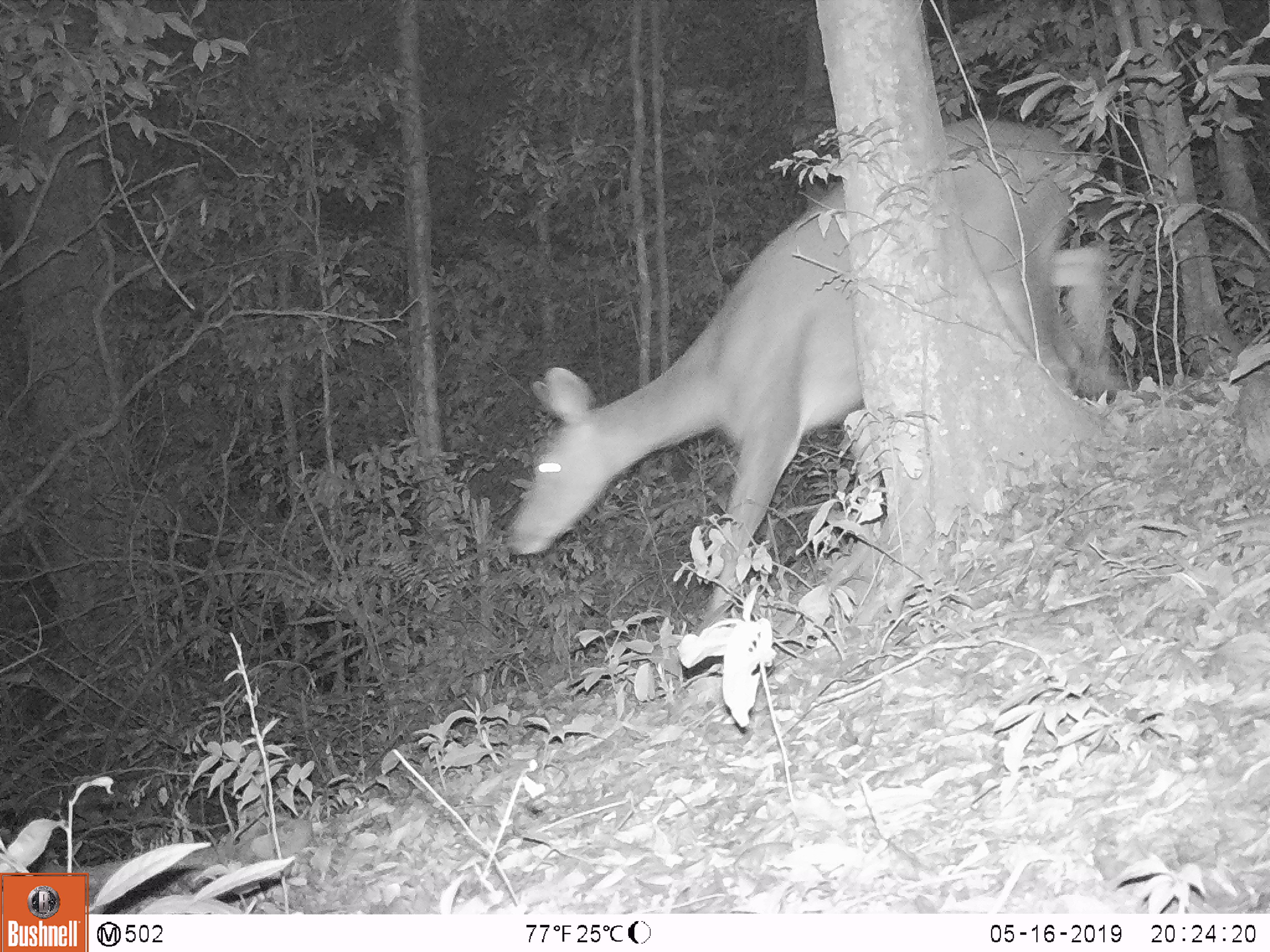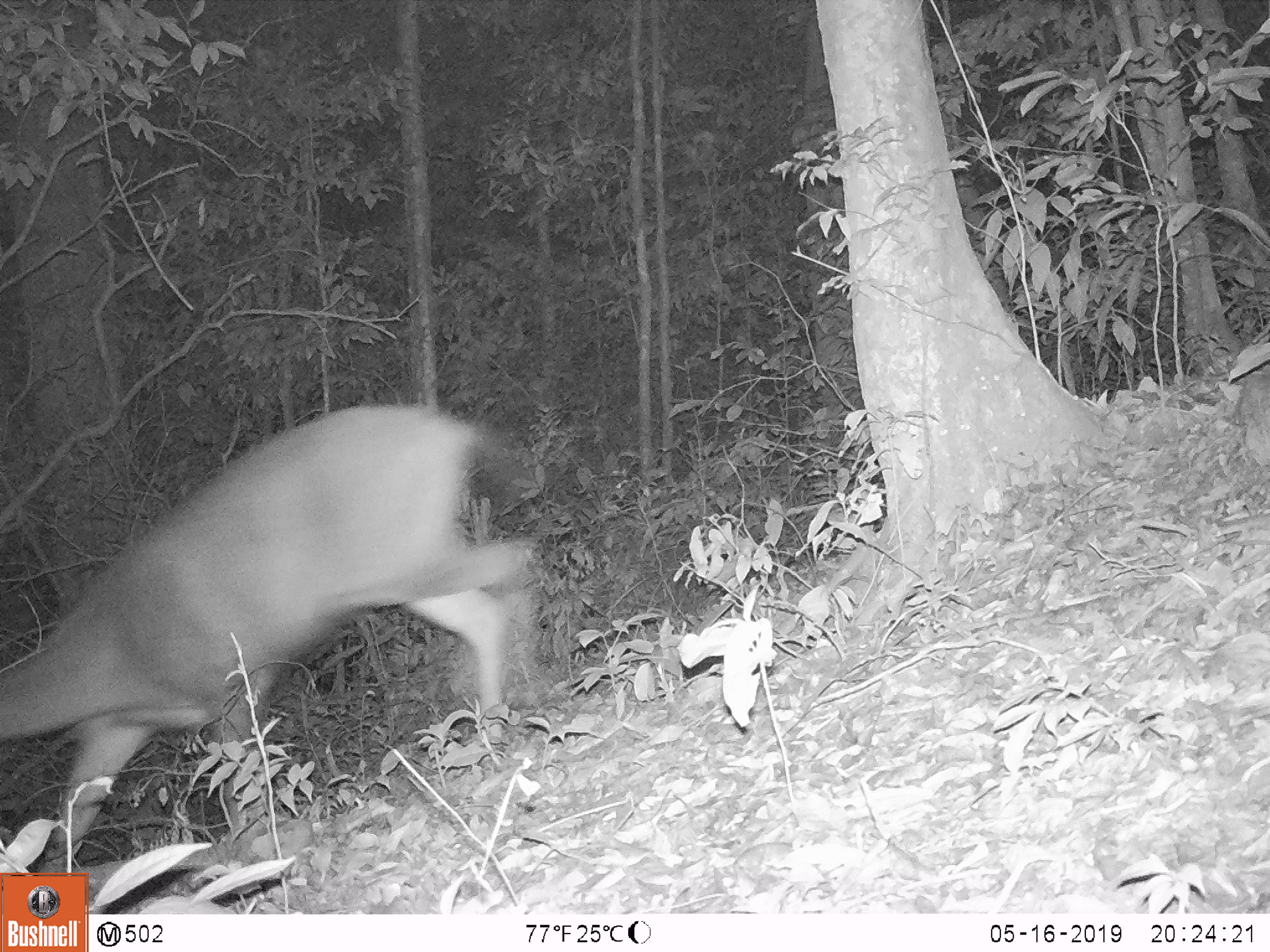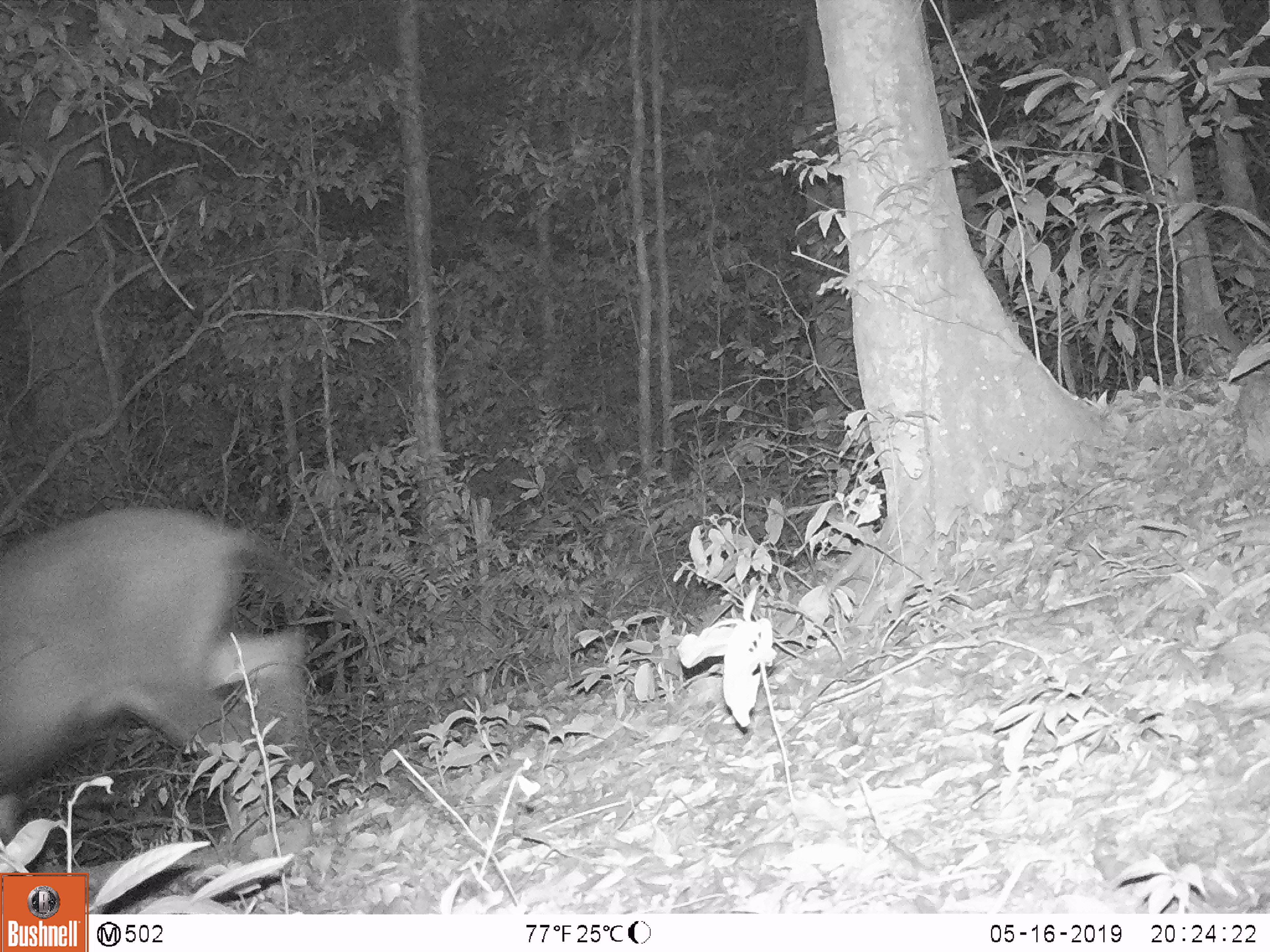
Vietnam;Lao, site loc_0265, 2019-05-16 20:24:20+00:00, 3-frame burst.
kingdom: Animalia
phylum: Chordata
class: Mammalia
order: Artiodactyla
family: Cervidae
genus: Rusa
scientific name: Rusa unicolor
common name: sambar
Sambar (Rusa unicolor). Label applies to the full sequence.